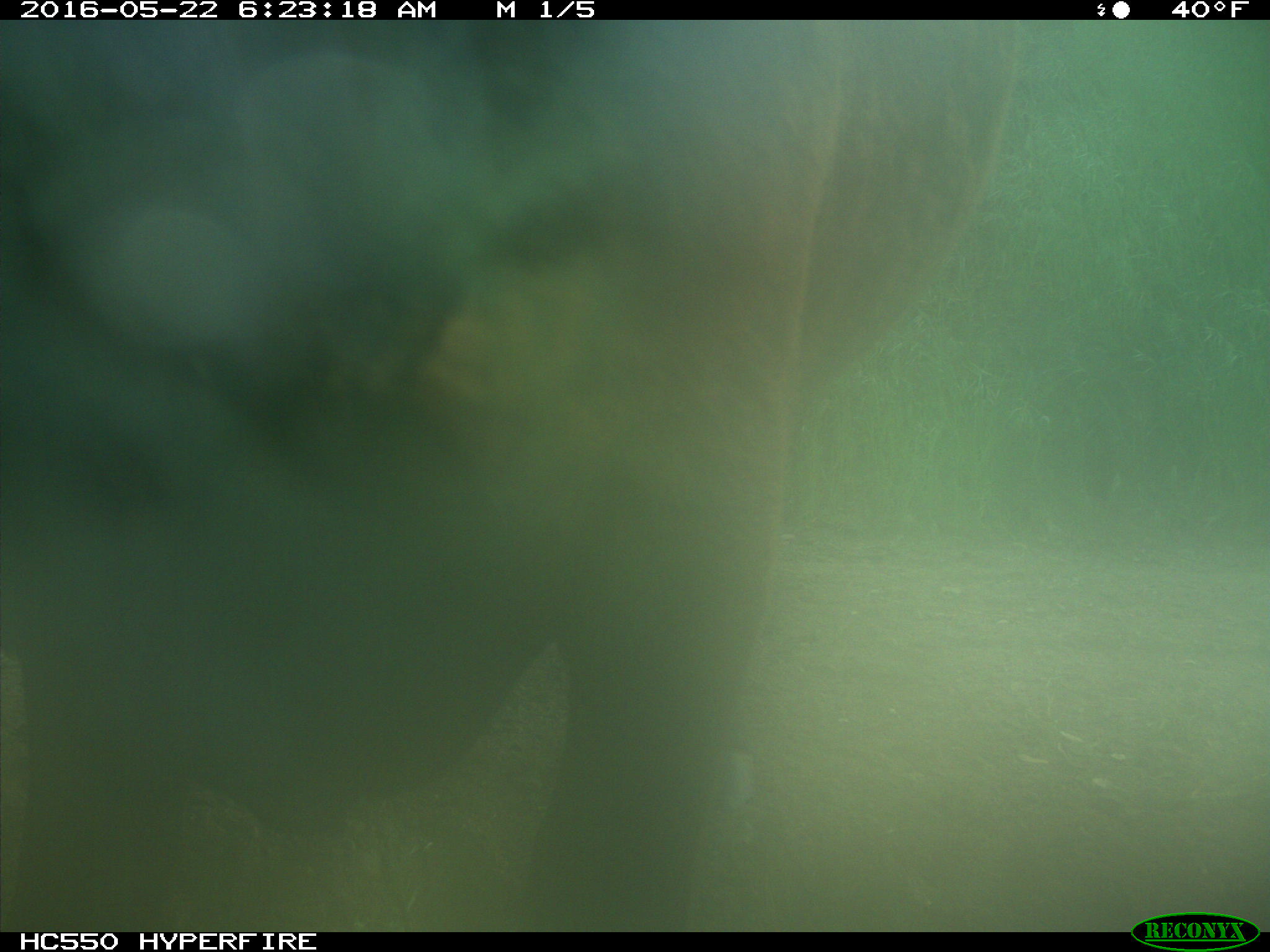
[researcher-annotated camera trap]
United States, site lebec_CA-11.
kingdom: Animalia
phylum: Chordata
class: Mammalia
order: Artiodactyla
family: Bovidae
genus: Bos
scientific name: Bos taurus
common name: domestic cow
Bos taurus (domestic cow).